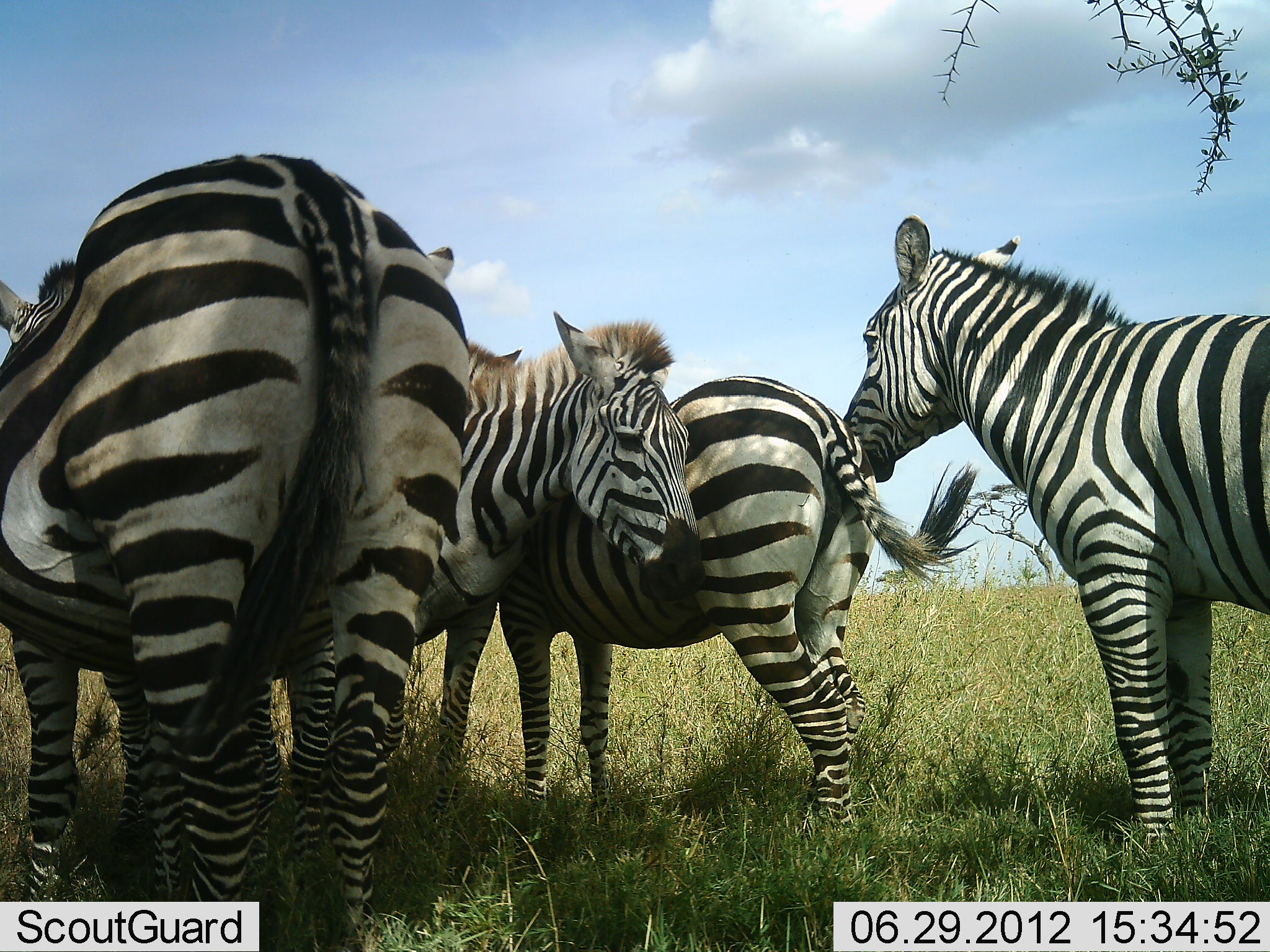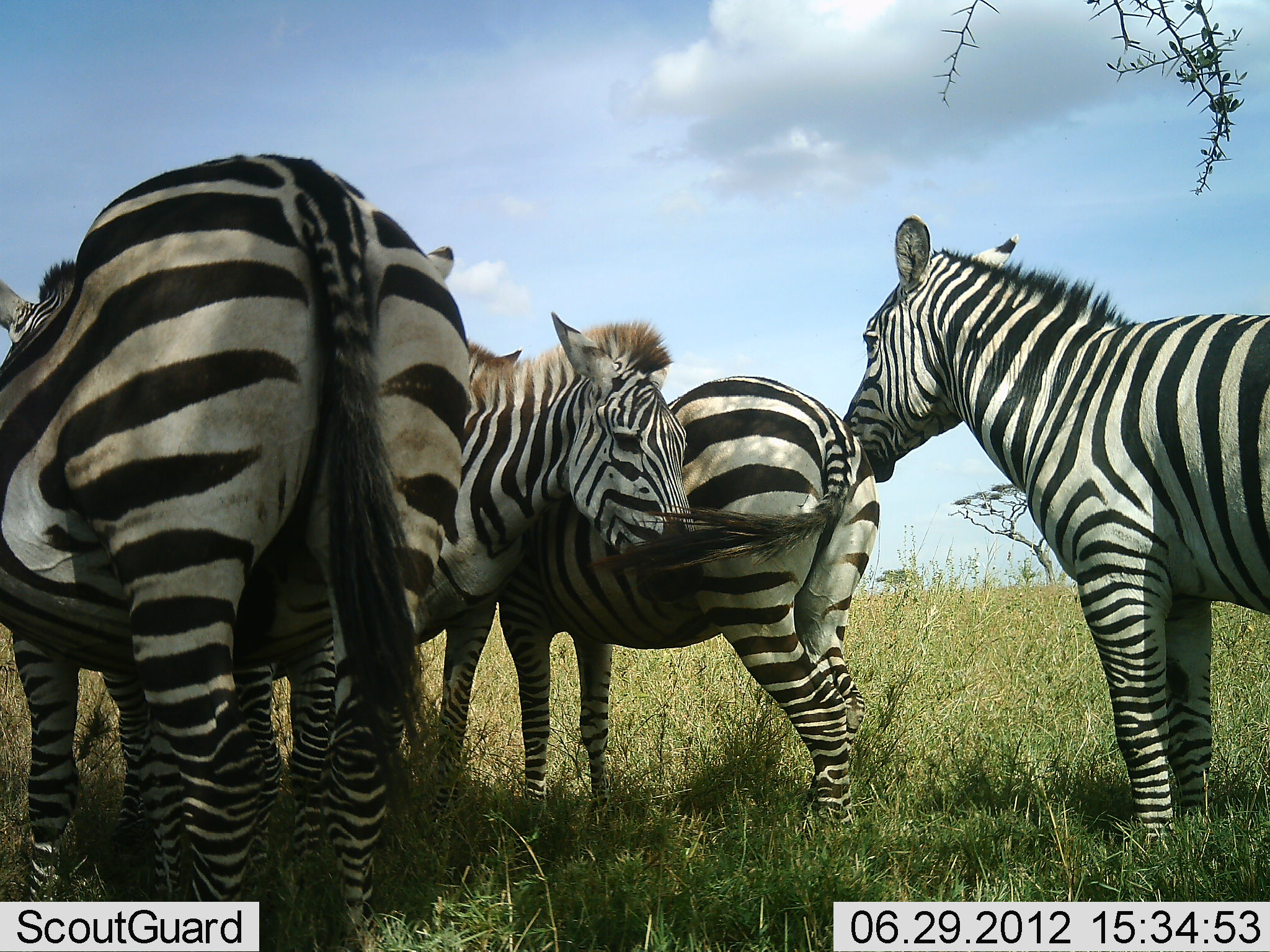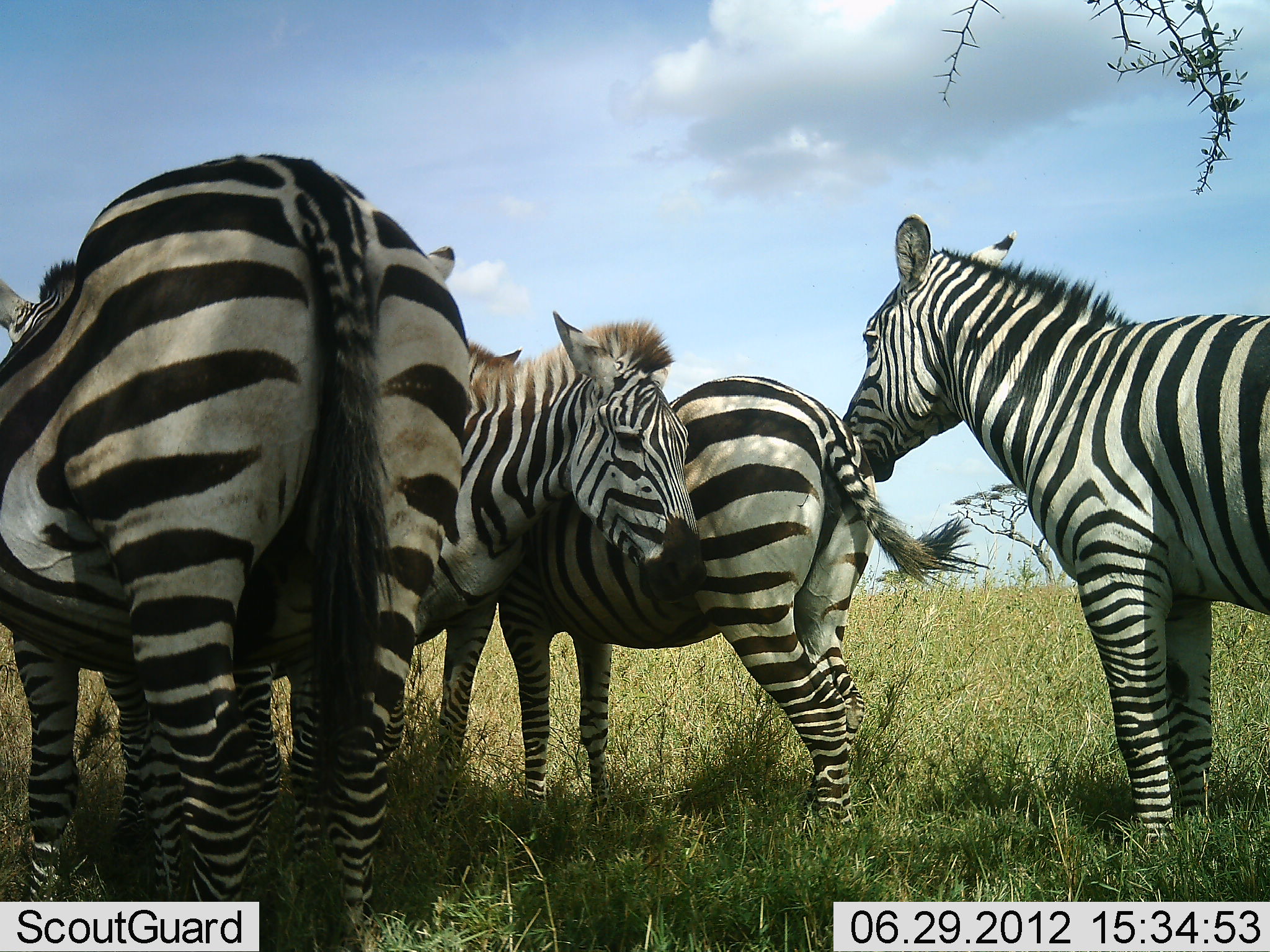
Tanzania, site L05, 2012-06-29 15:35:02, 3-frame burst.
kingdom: Animalia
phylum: Chordata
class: Mammalia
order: Perissodactyla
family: Equidae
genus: Equus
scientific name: Equus quagga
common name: plains zebra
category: zebra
Zebra (plains zebra) (Equus quagga), count 4. Behavior (volunteer vote fractions): standing 90%, resting 0%, moving 0%, interacting 20%. Young present (vote fraction): 0%. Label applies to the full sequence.